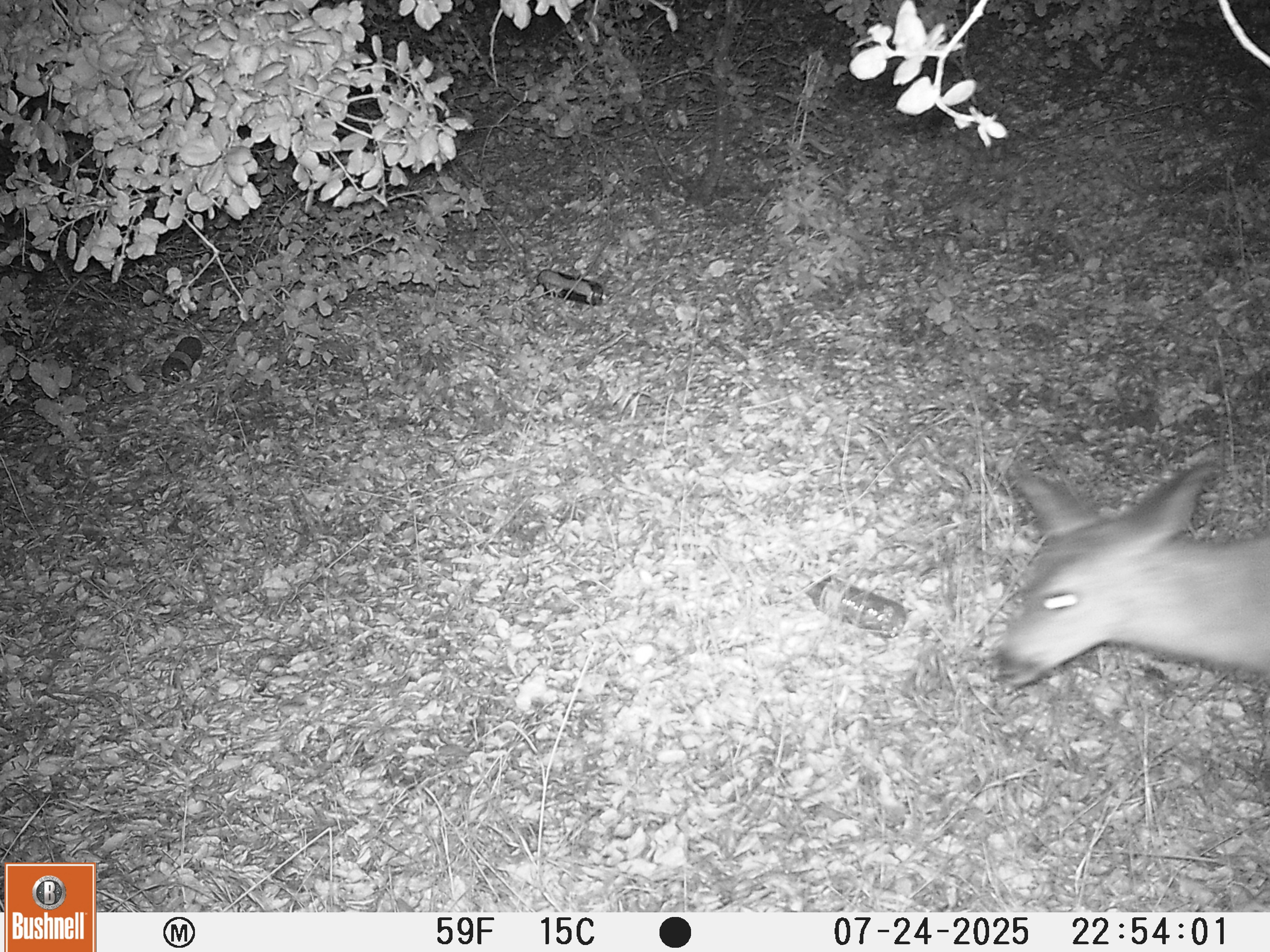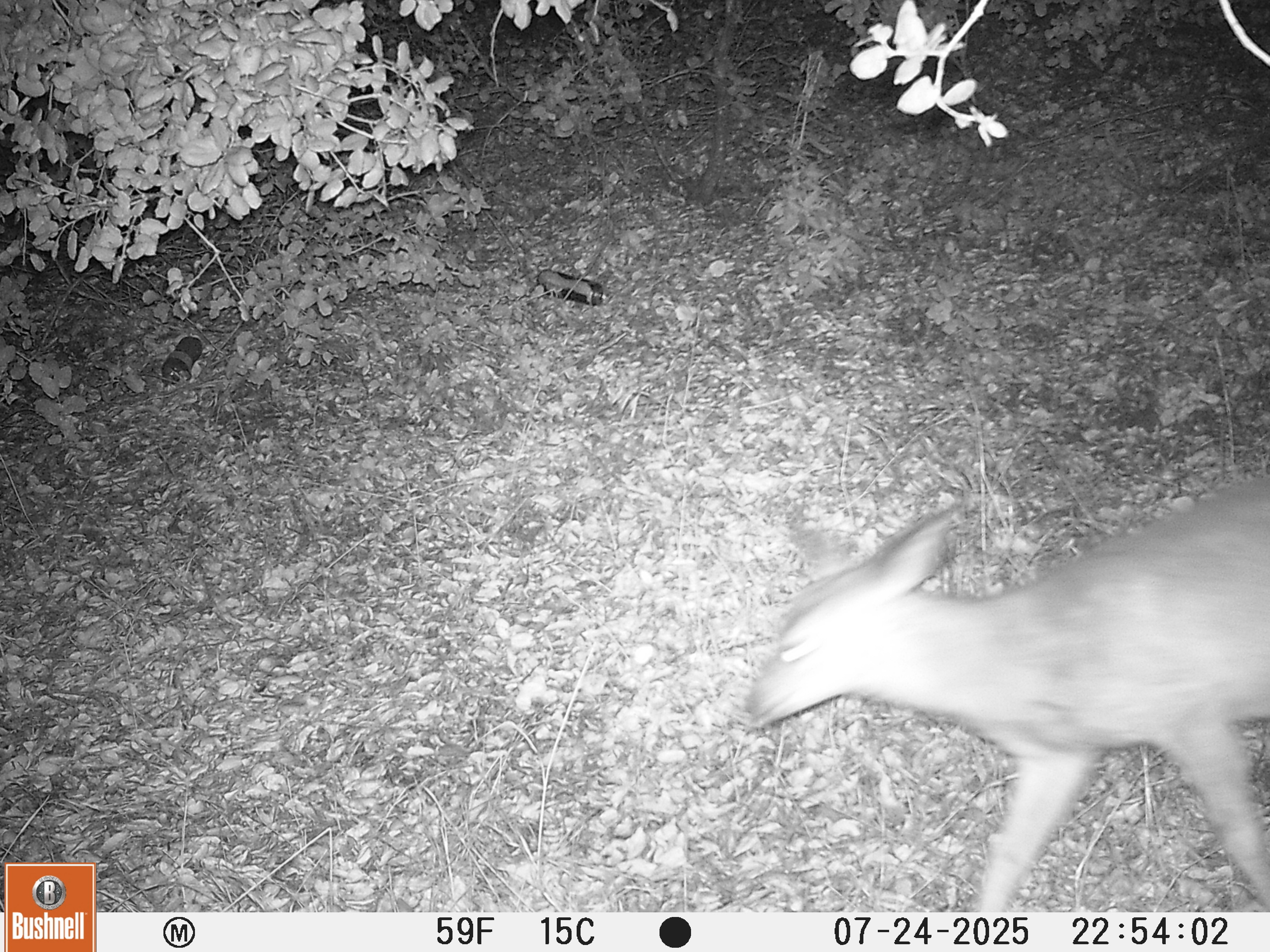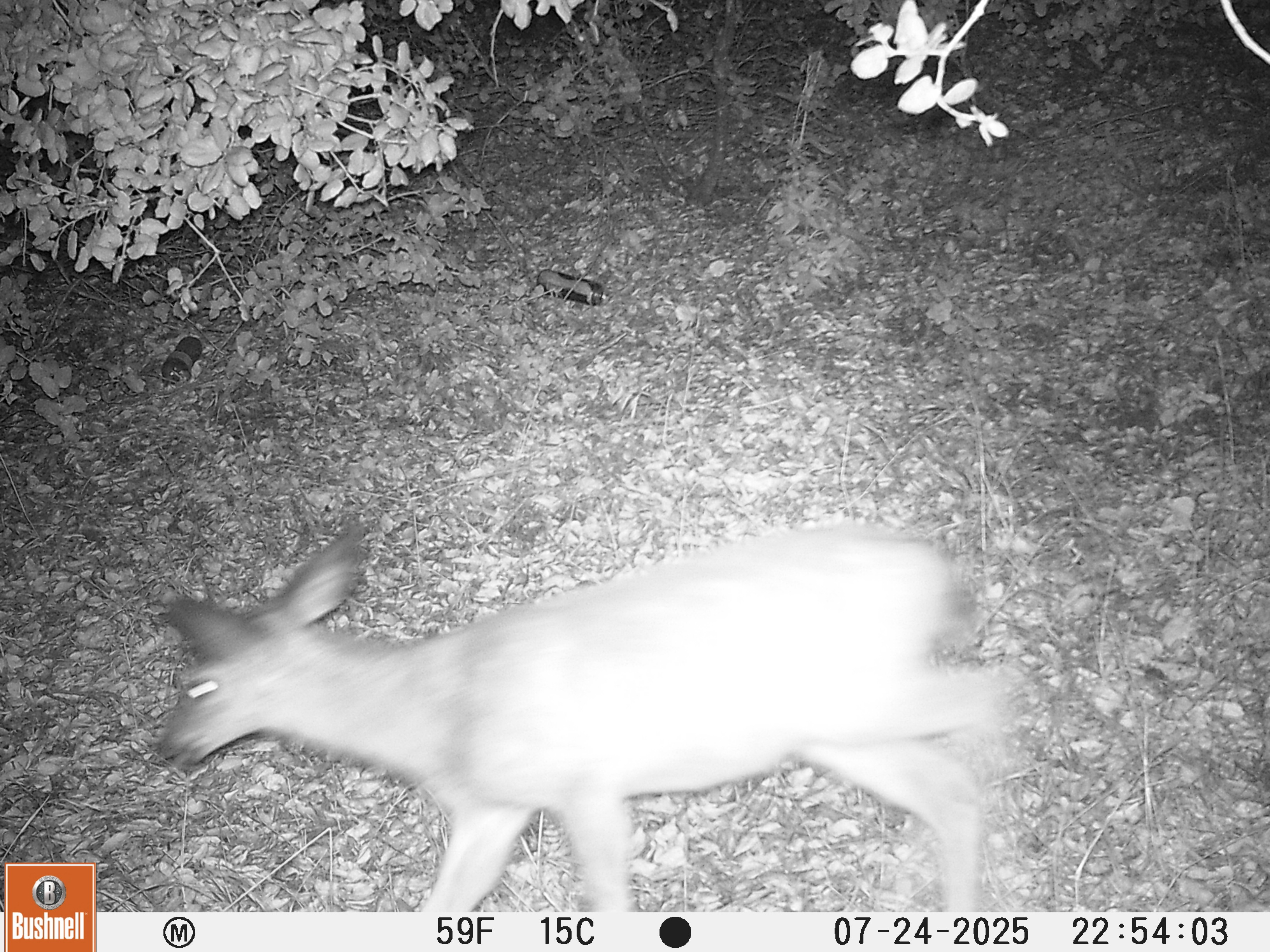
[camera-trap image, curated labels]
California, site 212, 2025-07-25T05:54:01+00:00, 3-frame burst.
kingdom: Animalia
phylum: Chordata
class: Mammalia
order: Artiodactyla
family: Cervidae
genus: Odocoileus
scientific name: Odocoileus hemionus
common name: mule deer